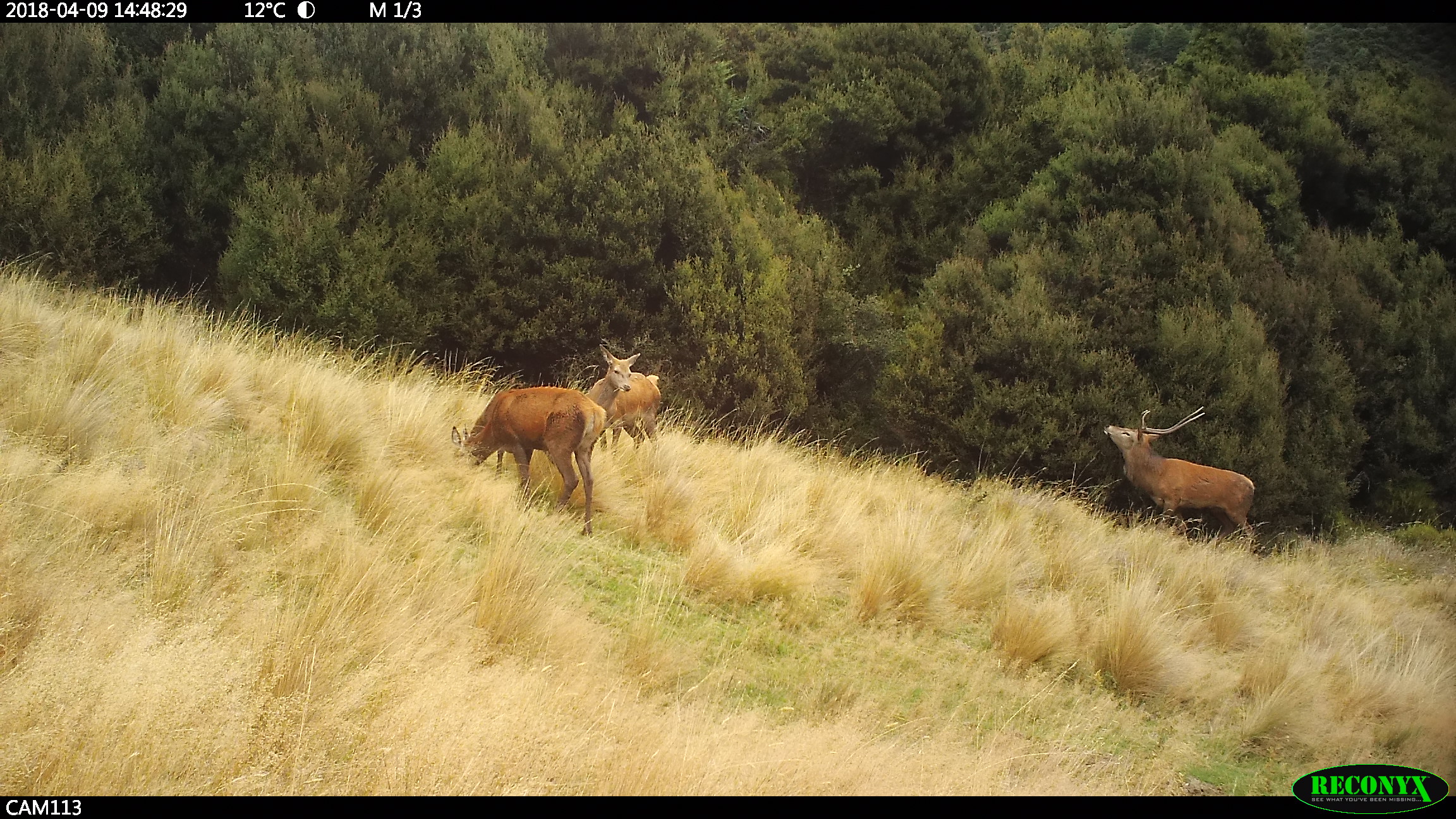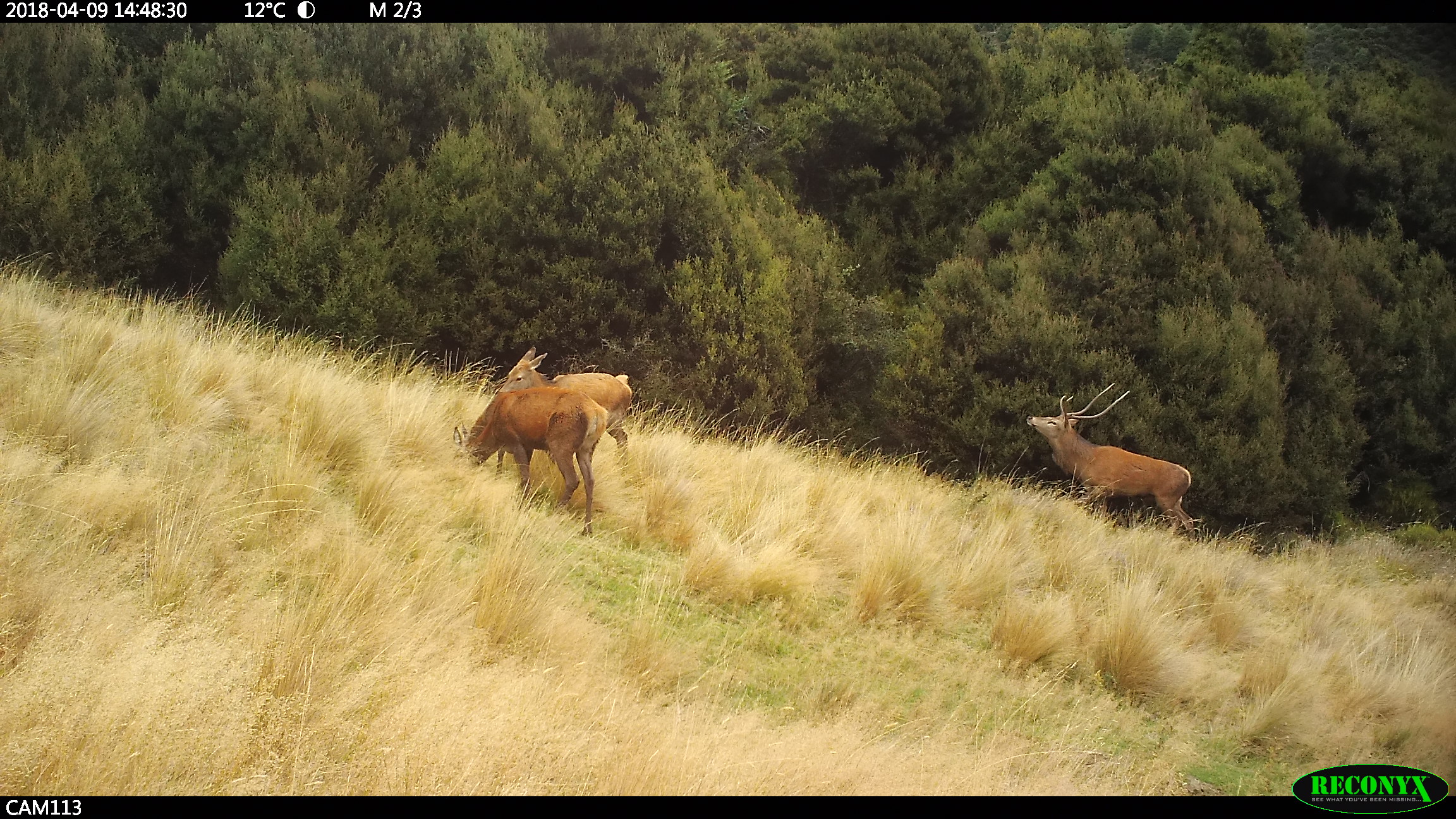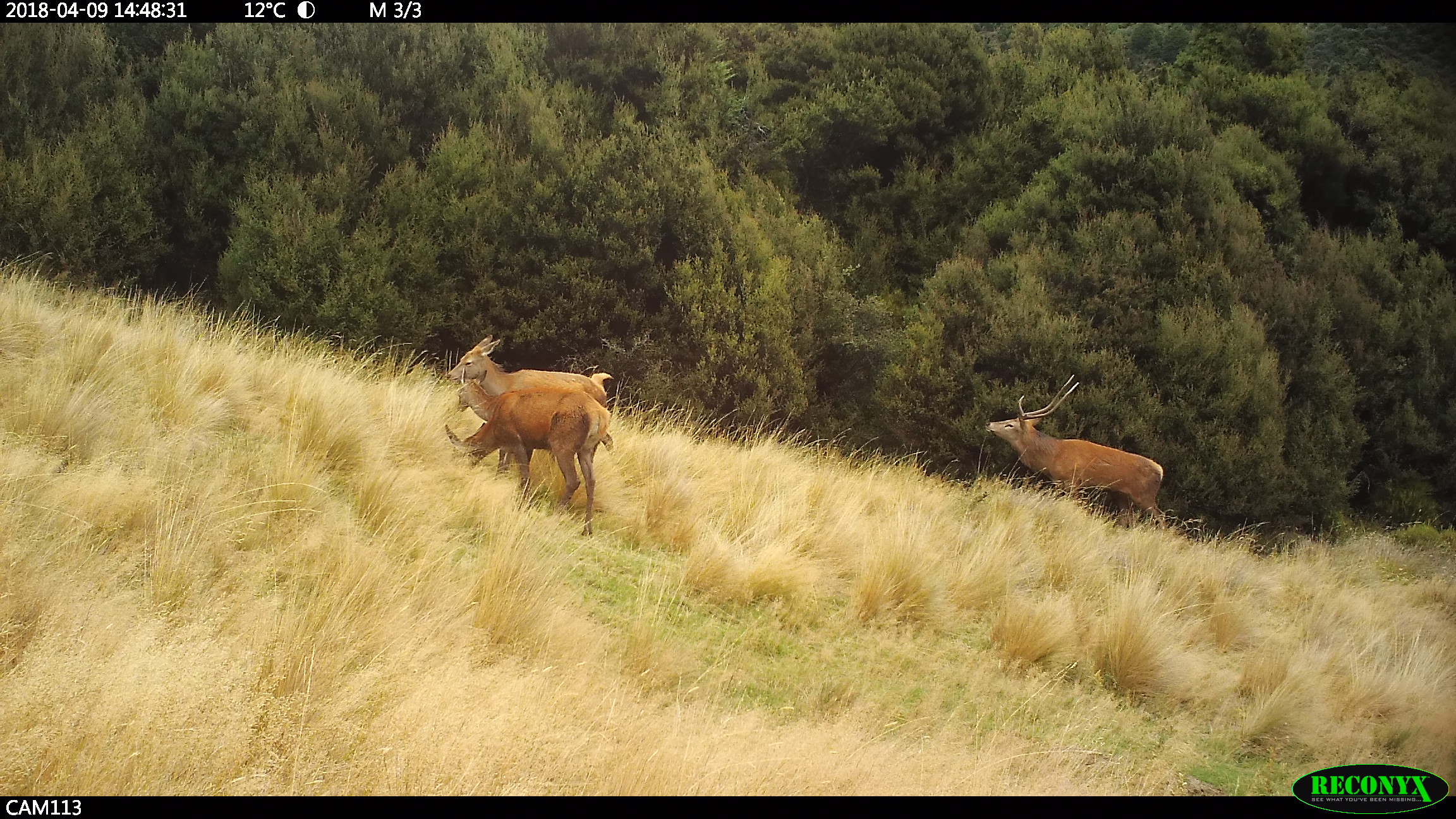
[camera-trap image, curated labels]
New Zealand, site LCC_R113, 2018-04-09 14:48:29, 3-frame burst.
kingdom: Animalia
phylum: Chordata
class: Mammalia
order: Artiodactyla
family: Cervidae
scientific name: Cervidae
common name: deer